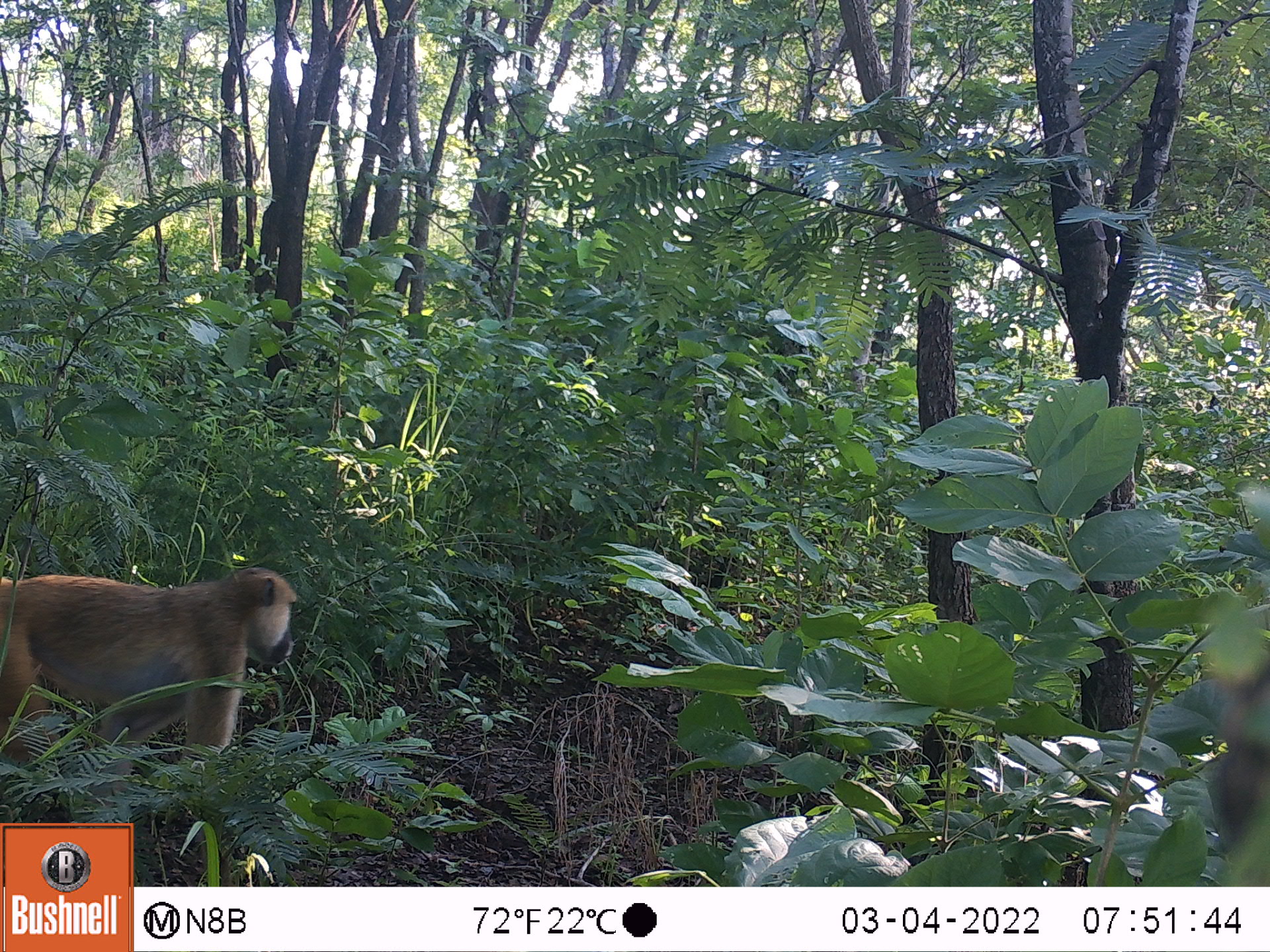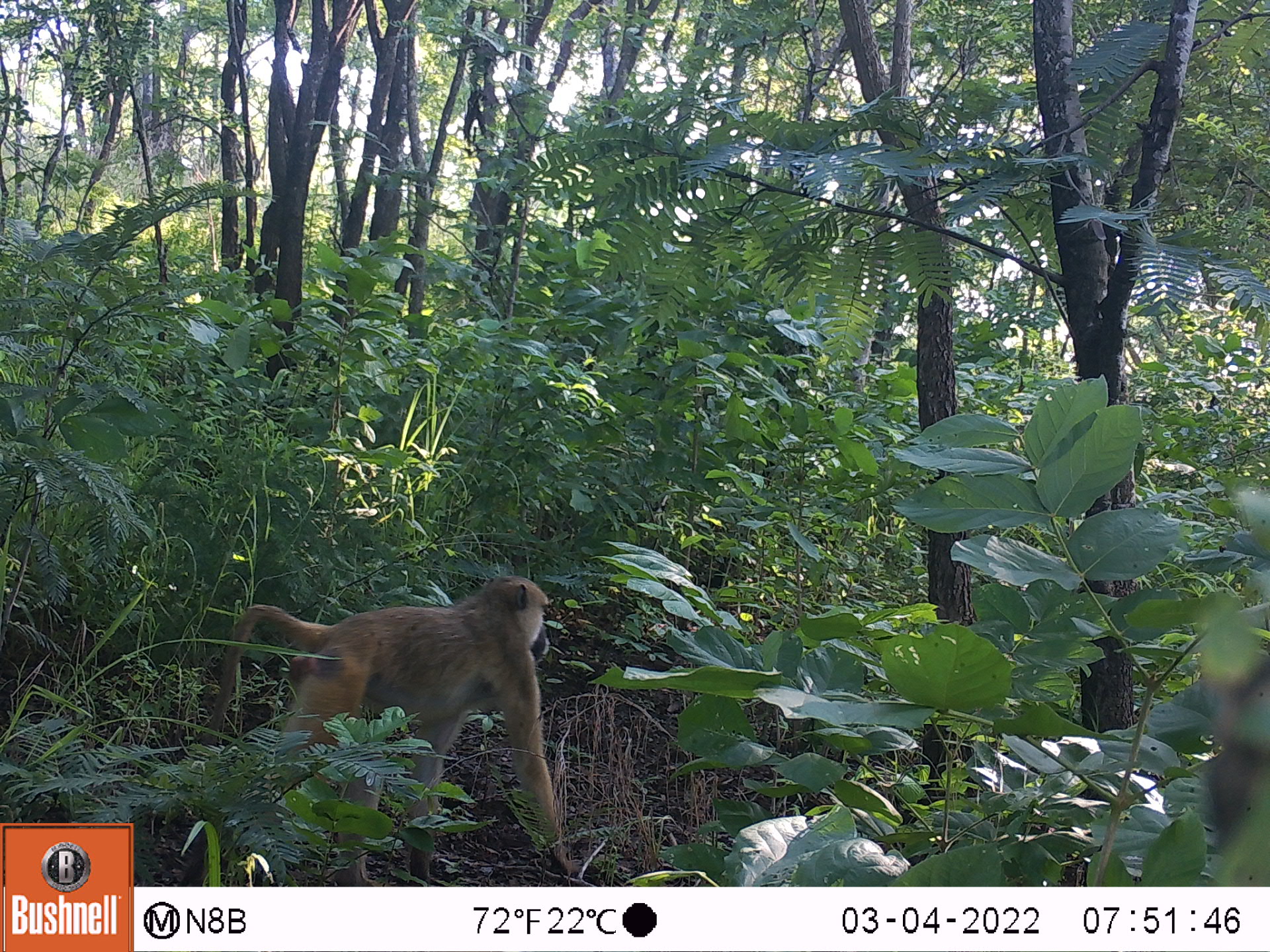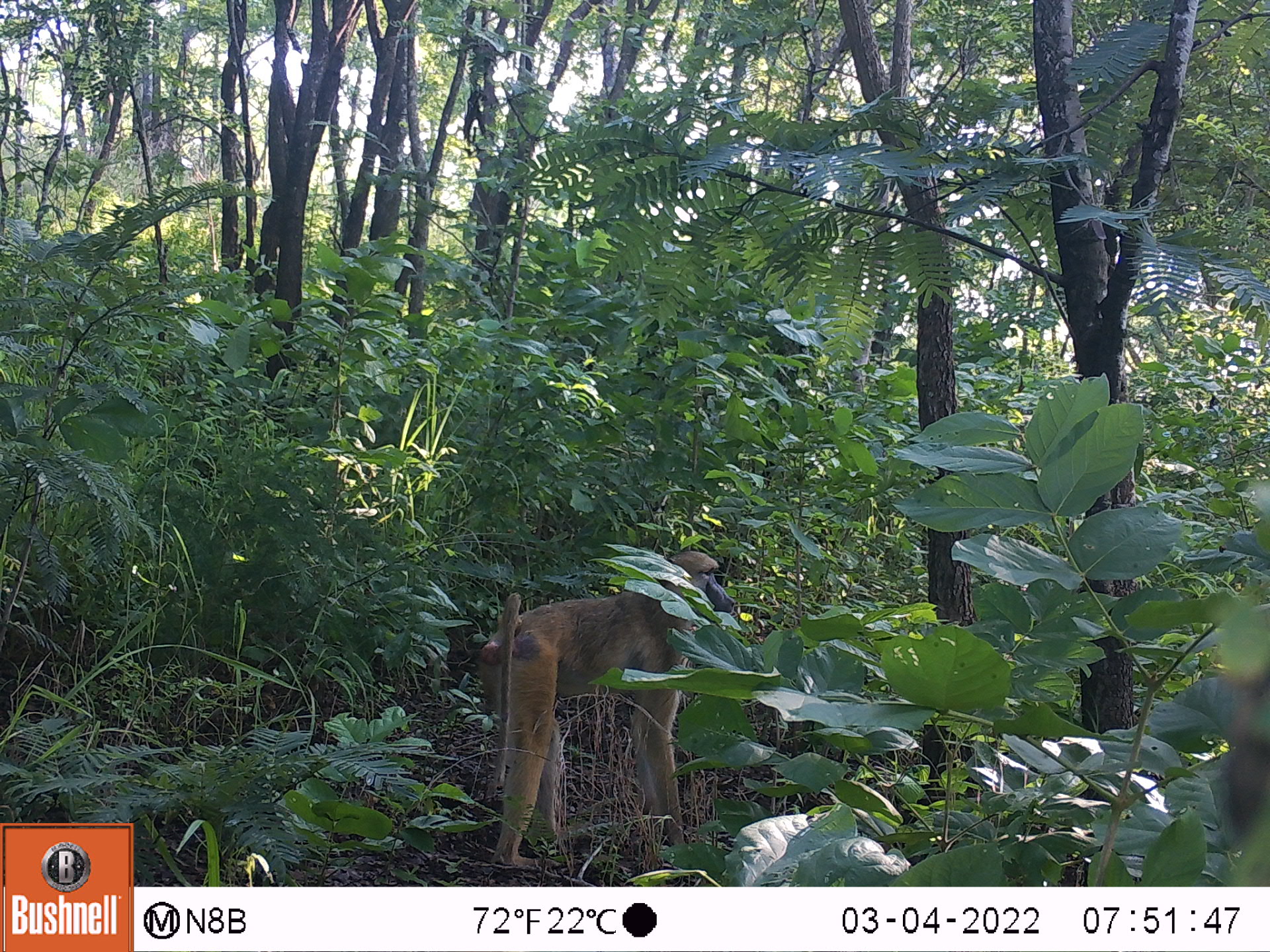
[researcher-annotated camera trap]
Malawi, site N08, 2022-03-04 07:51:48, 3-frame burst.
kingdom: Animalia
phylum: Chordata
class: Mammalia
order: Primates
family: Cercopithecidae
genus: Papio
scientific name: Papio cynocephalus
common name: yellow baboon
Yellow baboon (Papio cynocephalus), count 1.